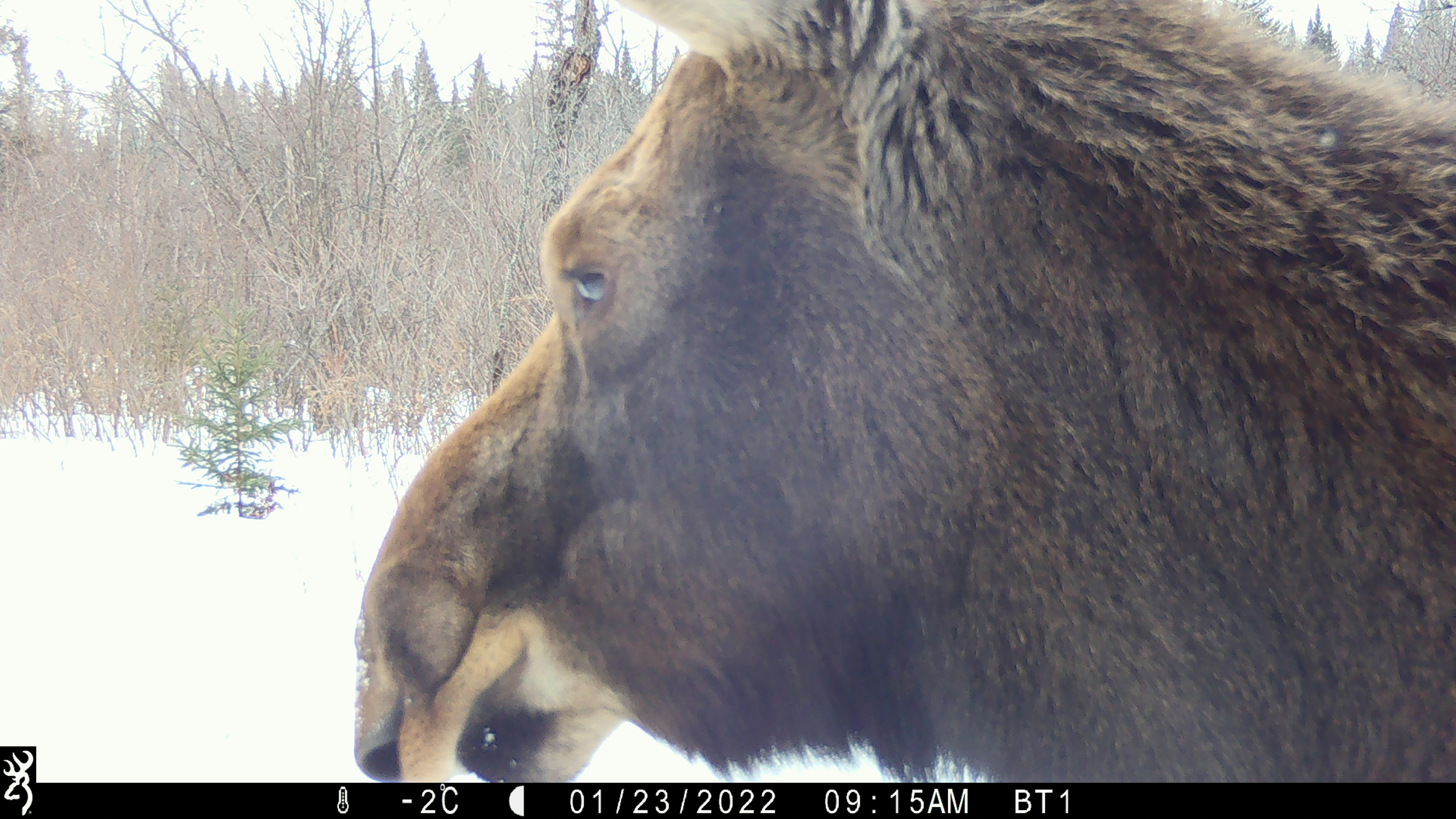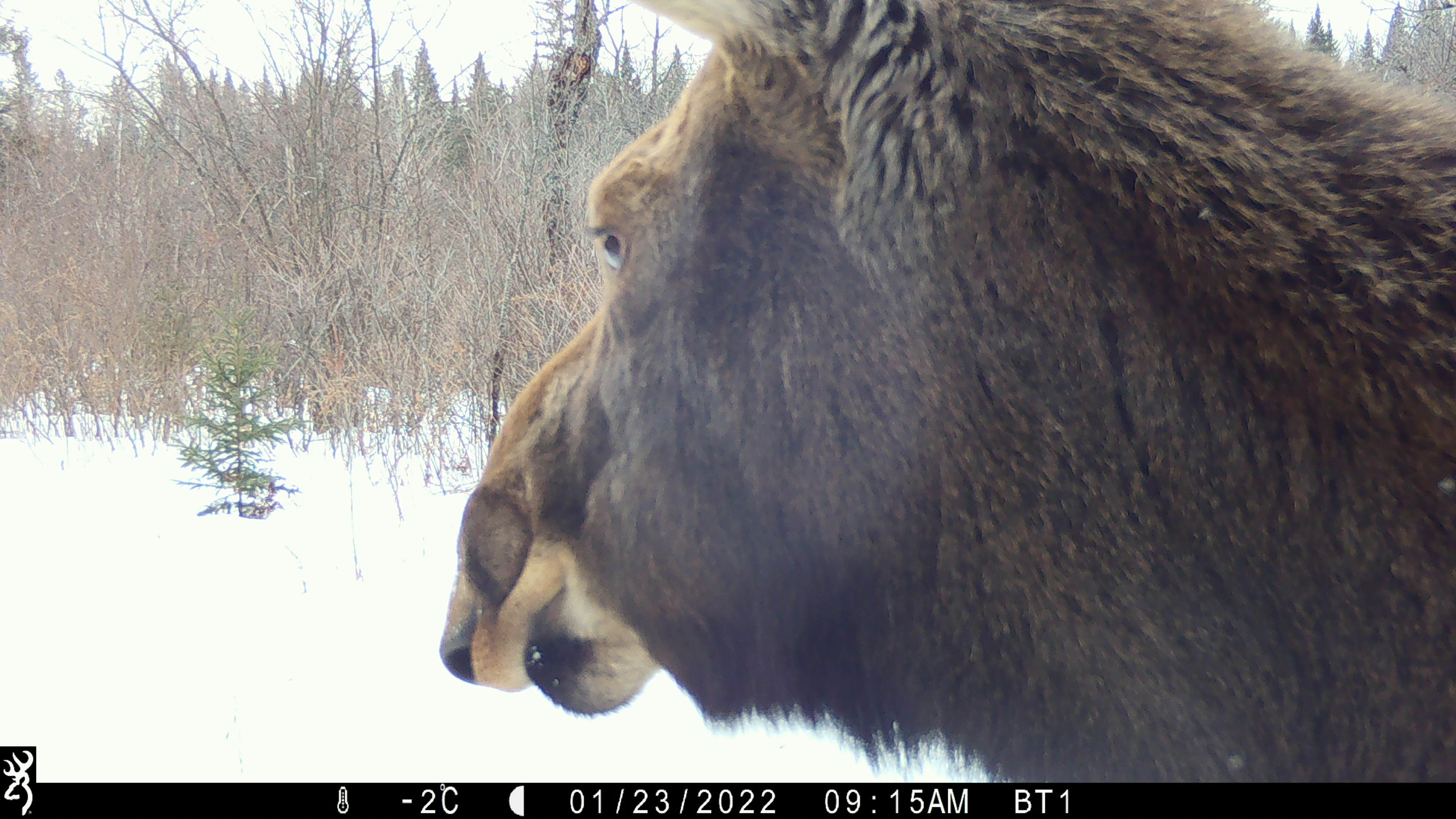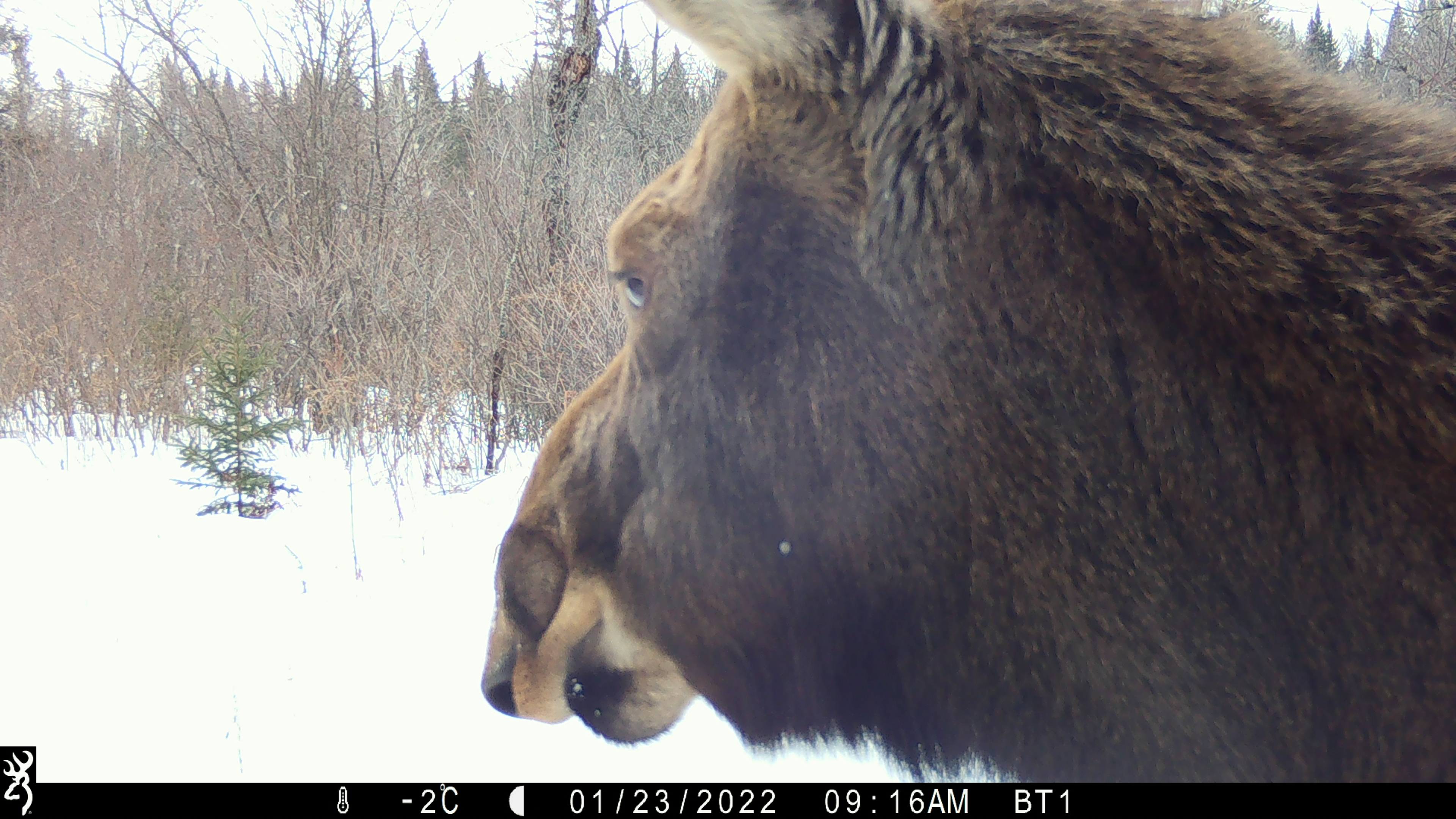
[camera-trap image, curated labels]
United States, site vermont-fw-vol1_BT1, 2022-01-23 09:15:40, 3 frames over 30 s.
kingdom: Animalia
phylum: Chordata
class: Mammalia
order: Artiodactyla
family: Cervidae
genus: Alces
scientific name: Alces alces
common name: moose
Moose (Alces alces).